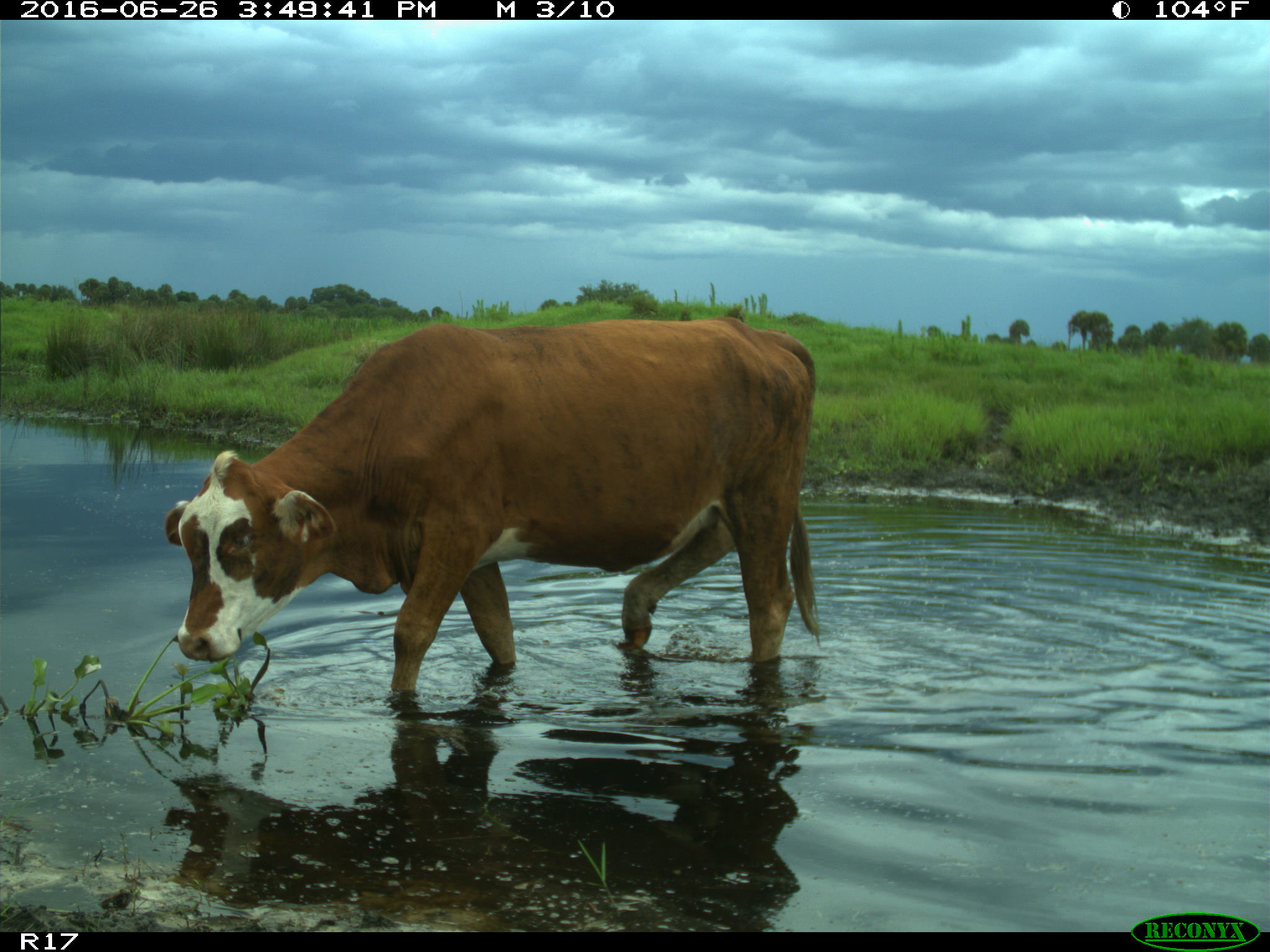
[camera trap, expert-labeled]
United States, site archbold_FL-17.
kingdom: Animalia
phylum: Chordata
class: Mammalia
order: Artiodactyla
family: Bovidae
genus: Bos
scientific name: Bos taurus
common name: domestic cow